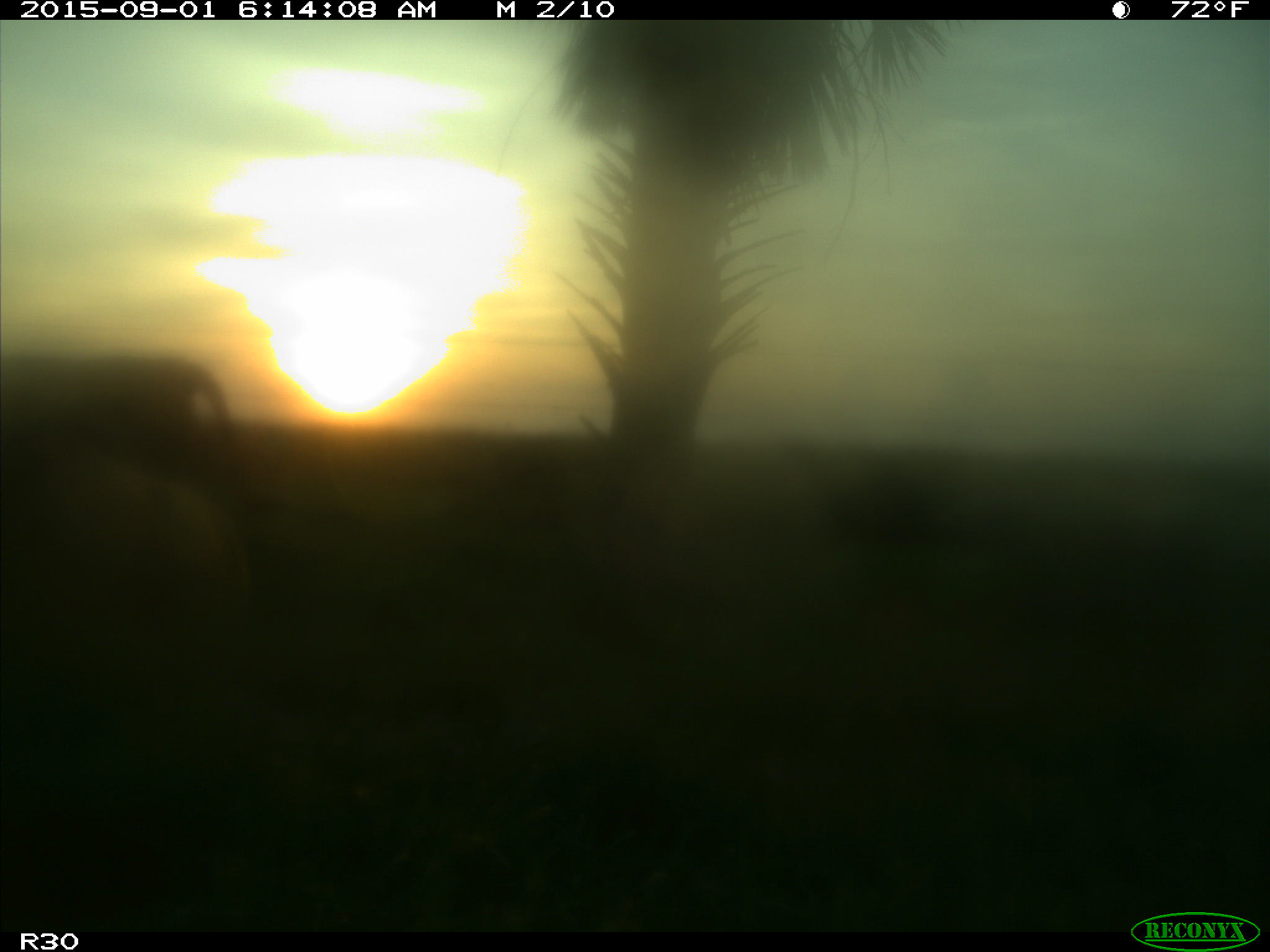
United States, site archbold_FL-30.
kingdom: Animalia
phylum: Chordata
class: Mammalia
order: Artiodactyla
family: Bovidae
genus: Bos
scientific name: Bos taurus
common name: domestic cow